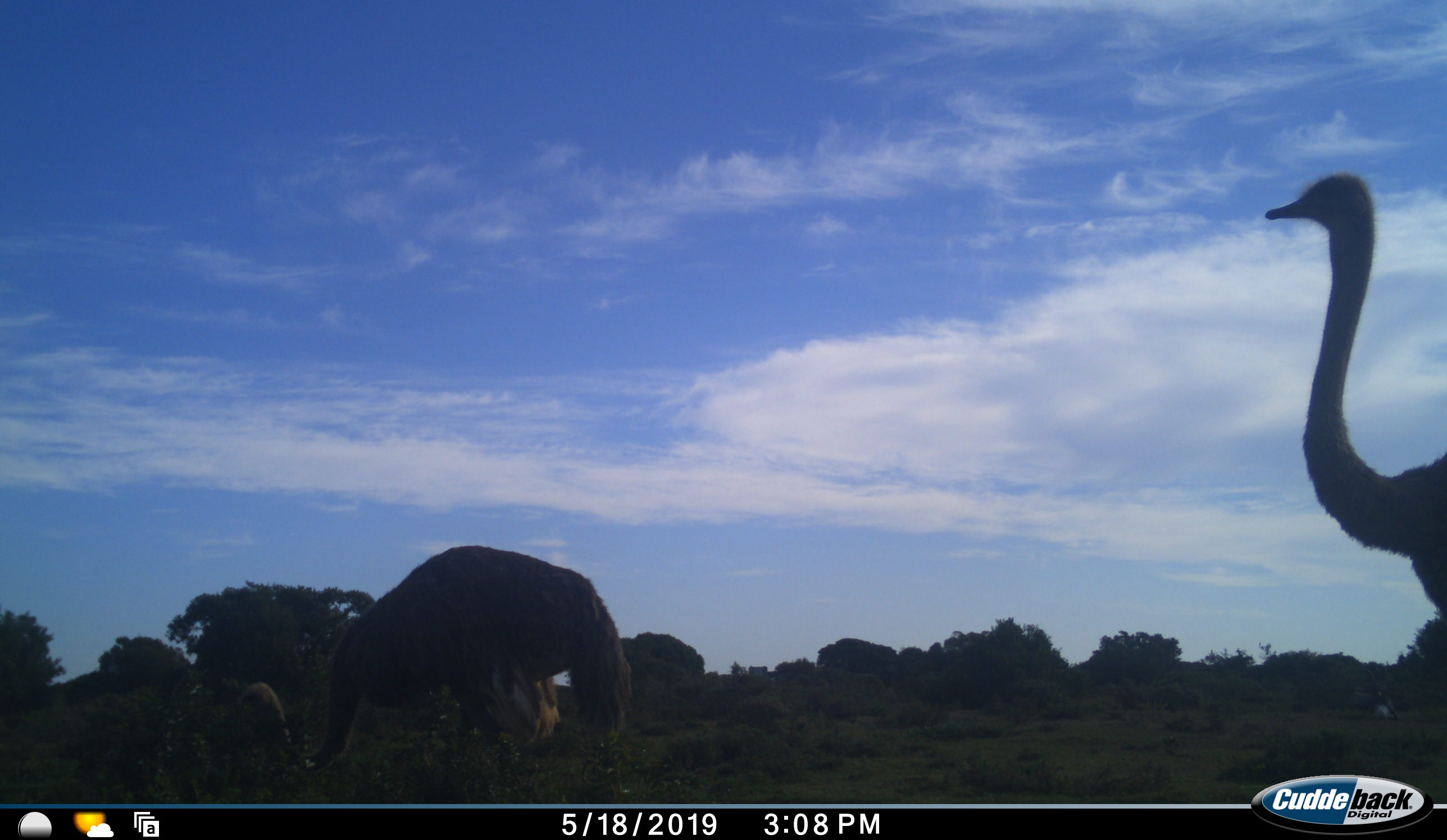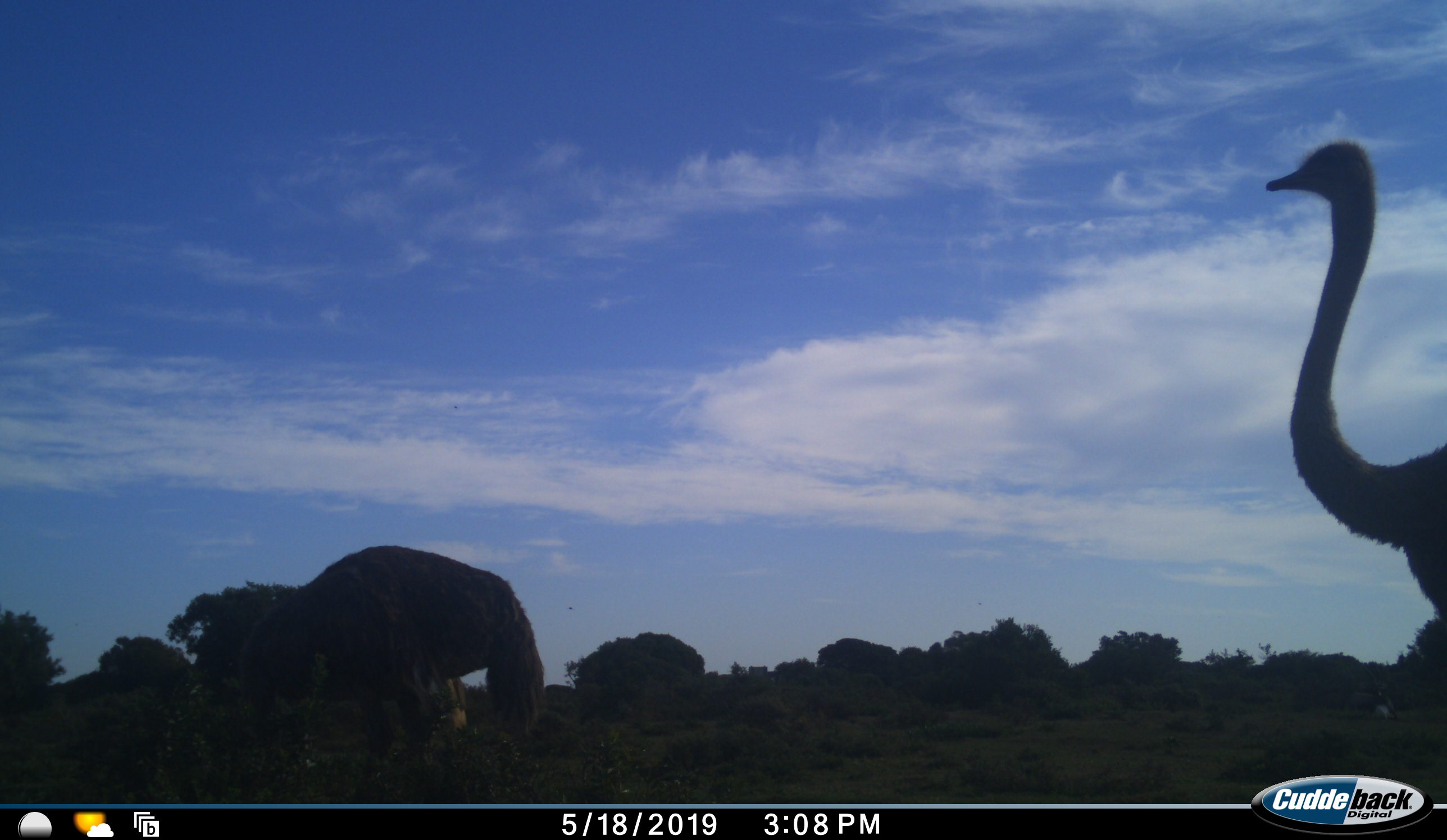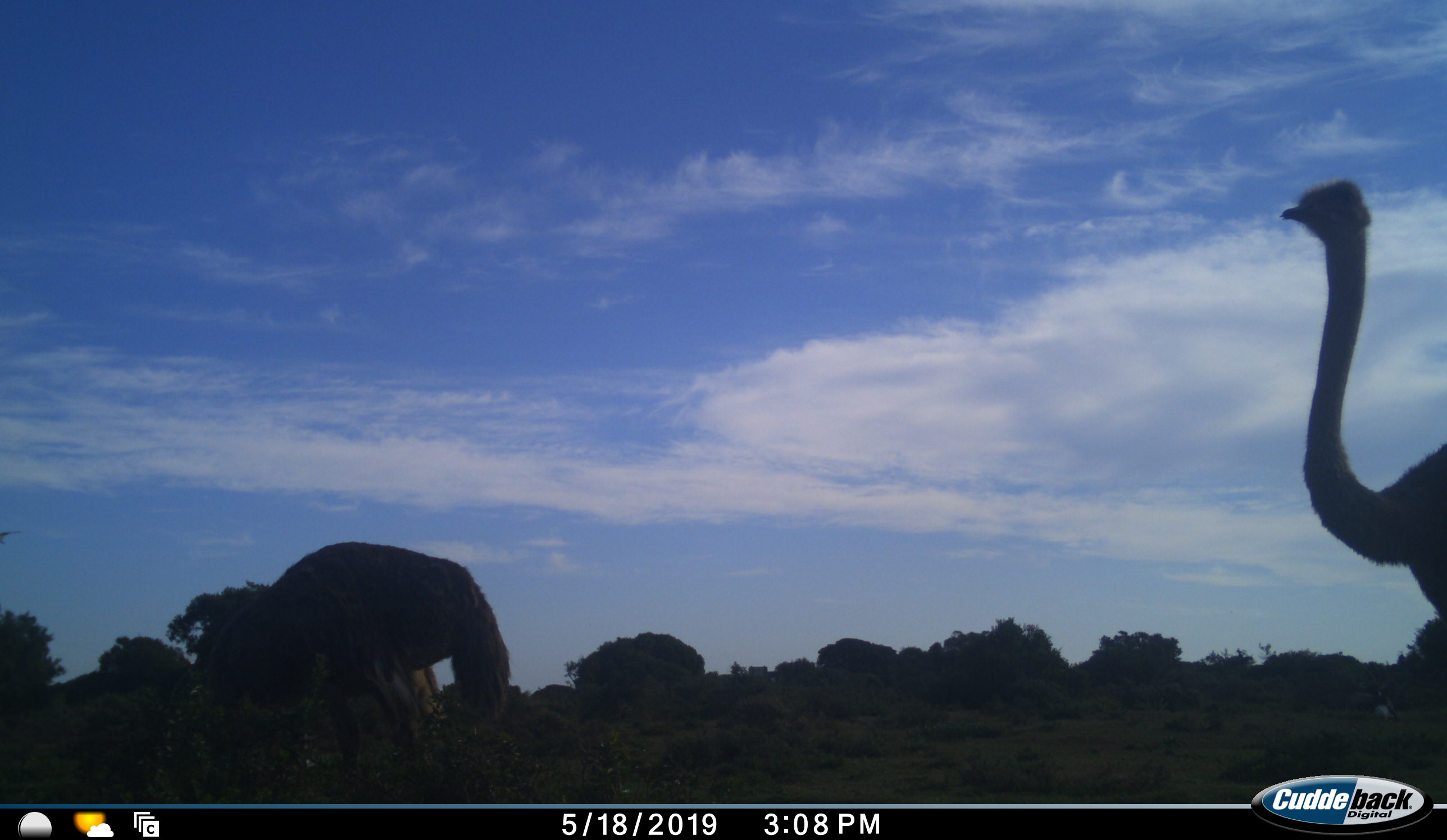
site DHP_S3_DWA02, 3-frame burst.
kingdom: Animalia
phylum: Chordata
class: Aves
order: Struthioniformes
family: Struthionidae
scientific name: Struthionidae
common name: ostrich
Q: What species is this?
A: Ostrich (Struthionidae).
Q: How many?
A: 2.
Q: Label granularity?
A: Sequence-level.